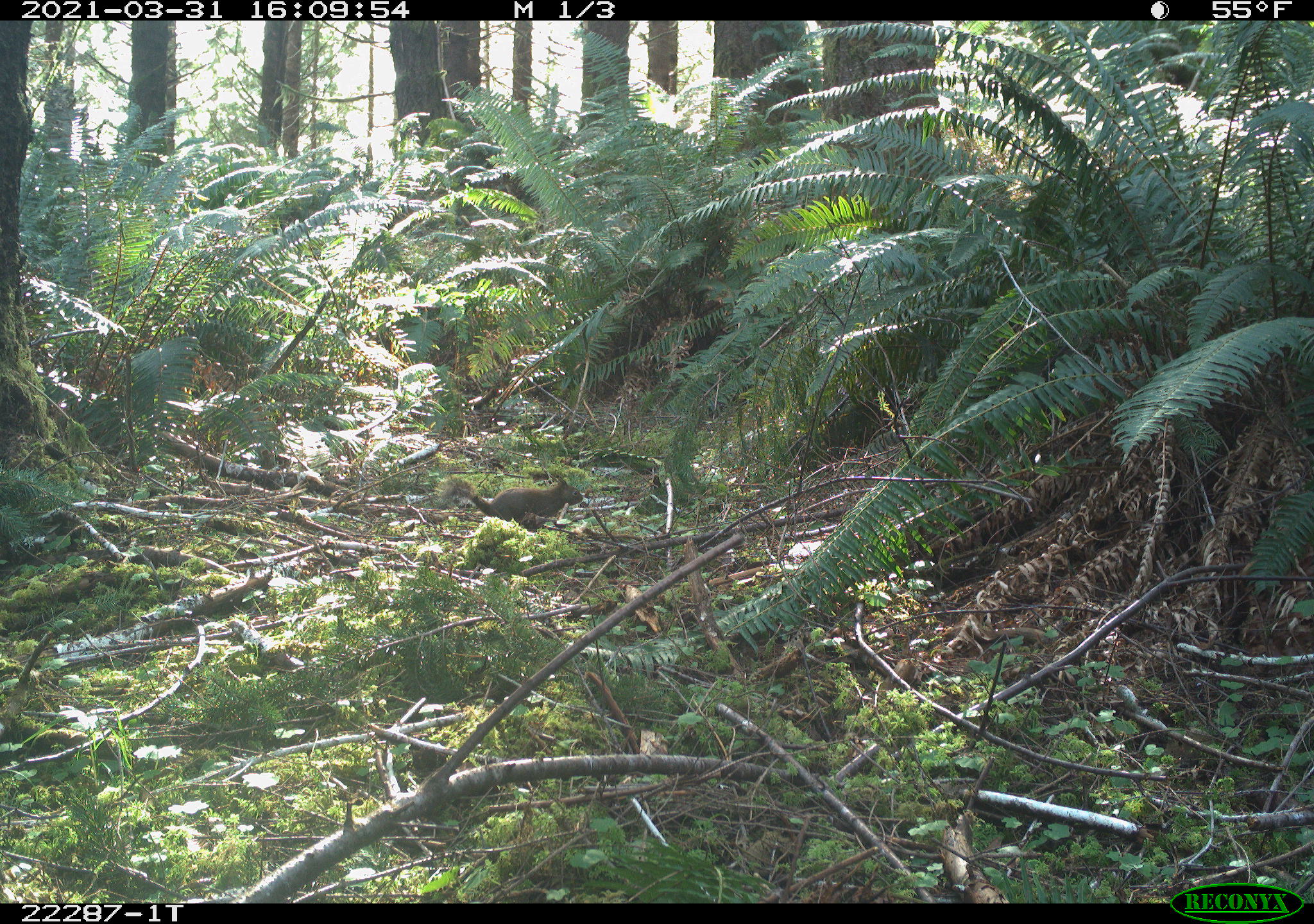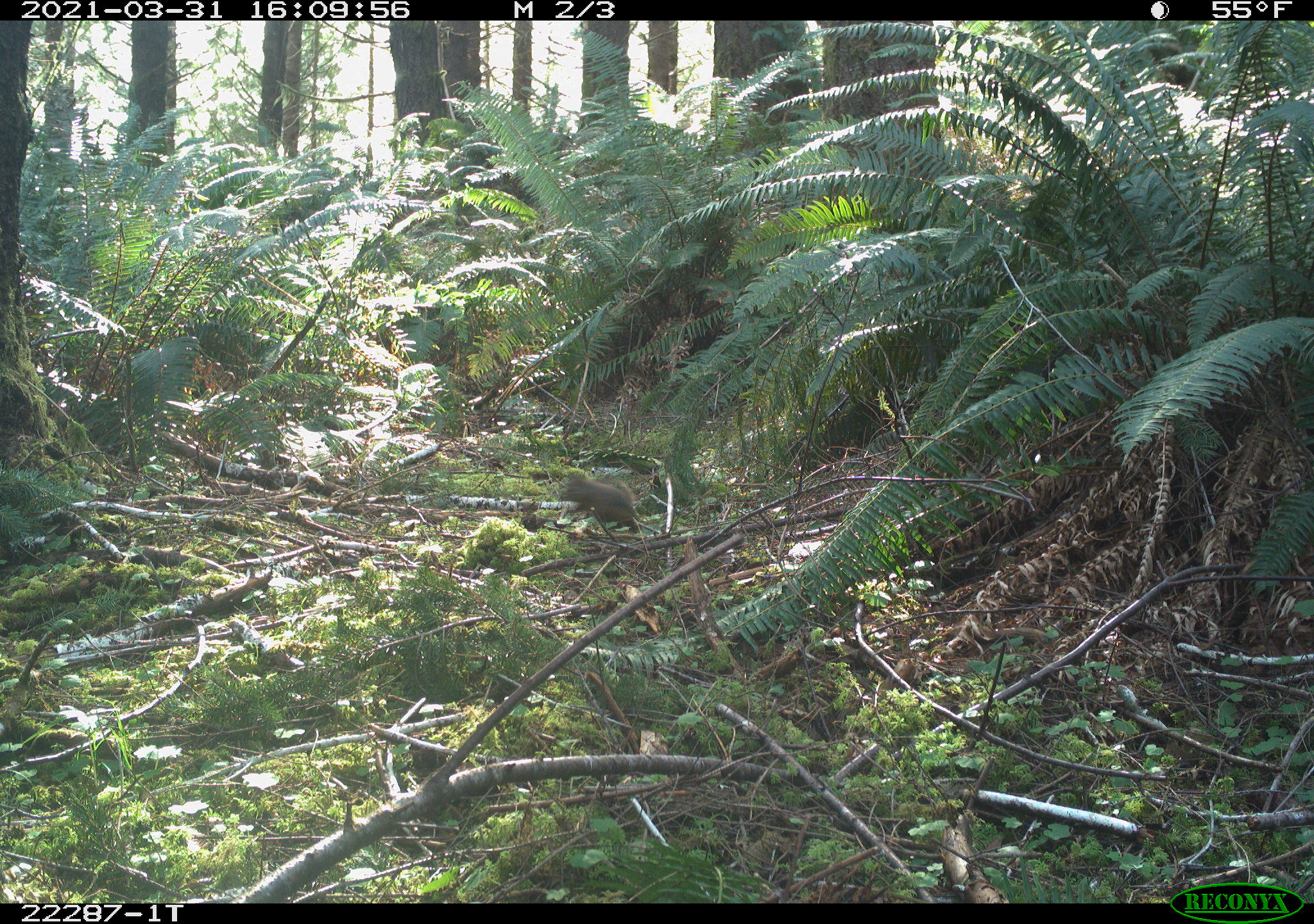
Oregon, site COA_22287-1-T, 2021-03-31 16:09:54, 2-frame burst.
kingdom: Animalia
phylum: Chordata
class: Mammalia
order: Rodentia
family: Sciuridae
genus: Tamiasciurus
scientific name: Tamiasciurus douglasii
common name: douglas squirrel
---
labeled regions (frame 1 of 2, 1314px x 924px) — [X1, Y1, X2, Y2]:
douglas squirrel: [430, 472, 589, 534]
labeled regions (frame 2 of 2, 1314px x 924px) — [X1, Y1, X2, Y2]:
douglas squirrel: [554, 464, 643, 529]